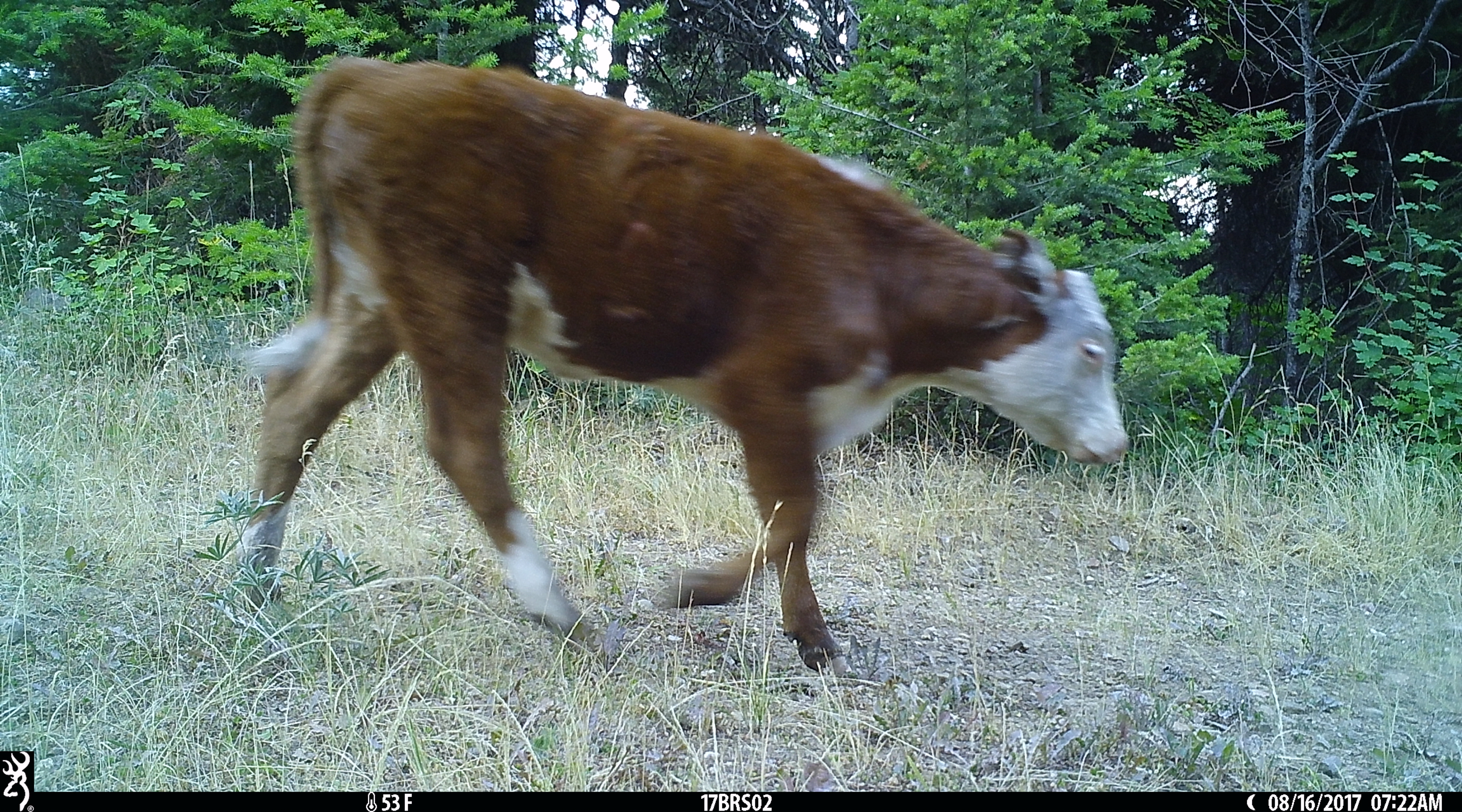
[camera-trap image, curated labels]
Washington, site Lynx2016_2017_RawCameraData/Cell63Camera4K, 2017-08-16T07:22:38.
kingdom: Animalia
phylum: Chordata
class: Mammalia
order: Artiodactyla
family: Bovidae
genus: Bos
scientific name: Bos taurus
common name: domestic cattle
Domestic cattle (Bos taurus). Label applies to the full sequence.